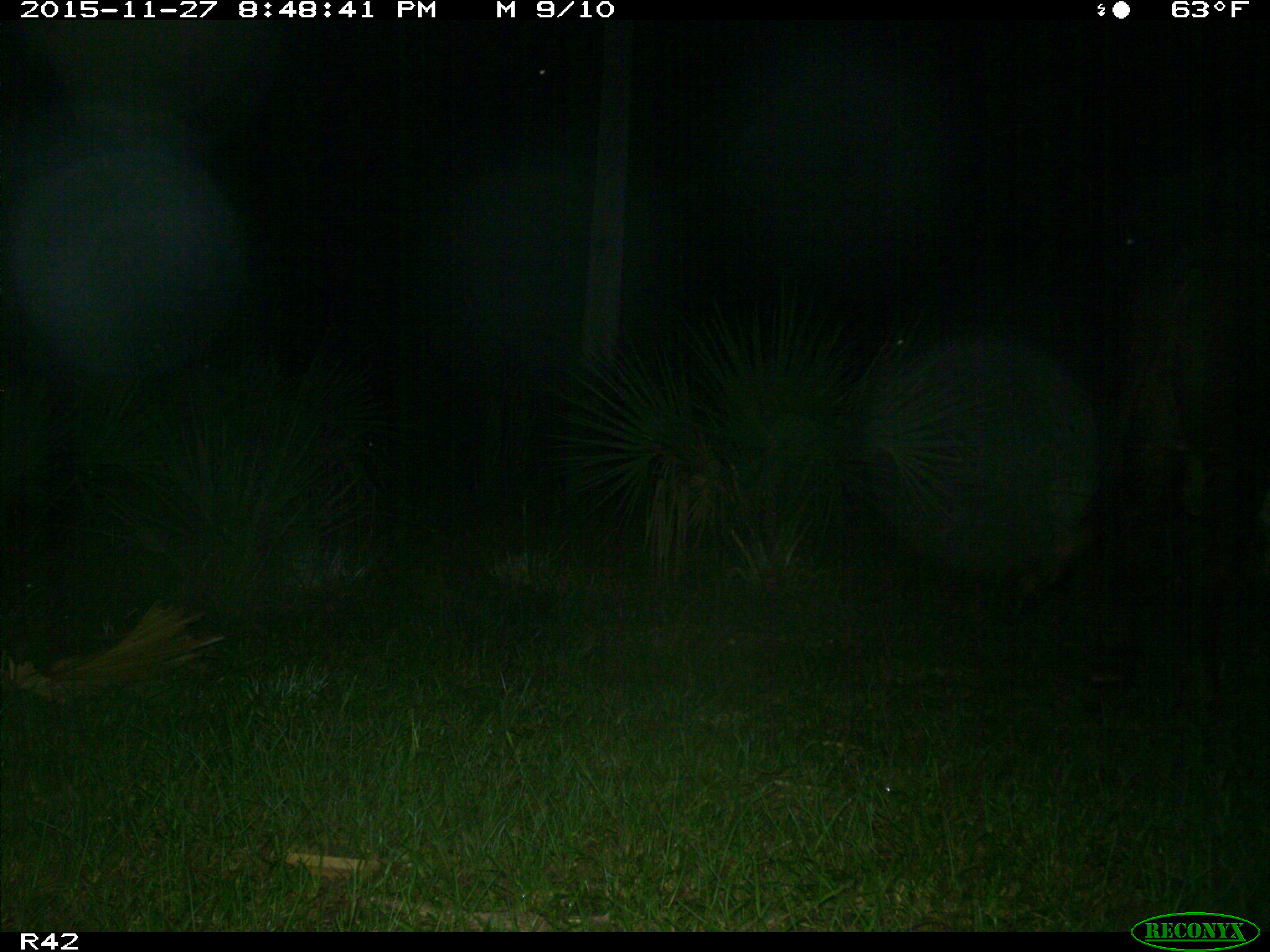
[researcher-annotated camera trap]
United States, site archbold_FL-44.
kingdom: Animalia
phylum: Chordata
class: Mammalia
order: Artiodactyla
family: Bovidae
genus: Bos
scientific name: Bos taurus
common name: domestic cow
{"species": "Bos taurus (domestic cow)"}